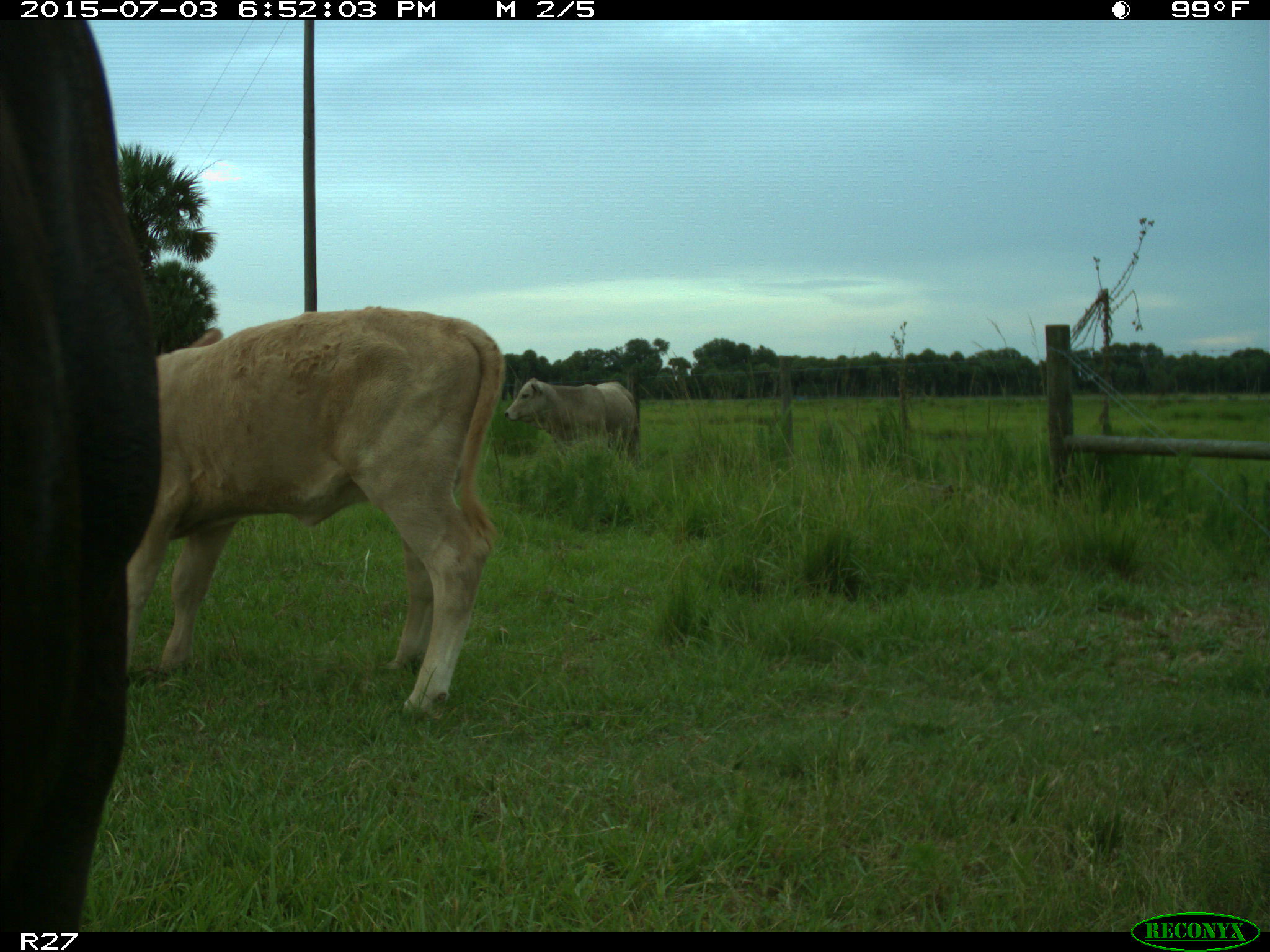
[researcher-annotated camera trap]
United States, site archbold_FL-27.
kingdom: Animalia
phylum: Chordata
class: Mammalia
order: Artiodactyla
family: Bovidae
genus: Bos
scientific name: Bos taurus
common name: domestic cow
Bos taurus (domestic cow).